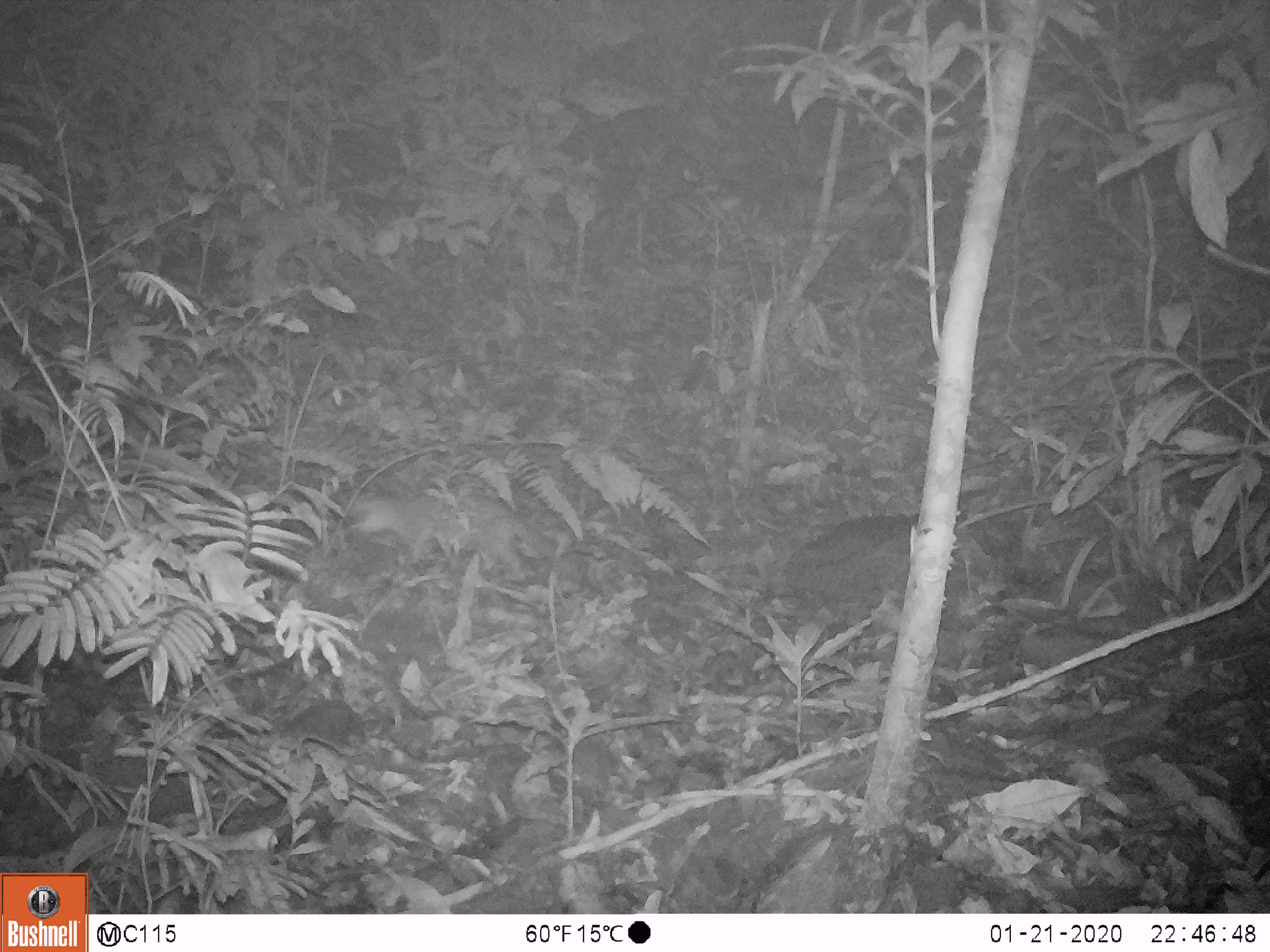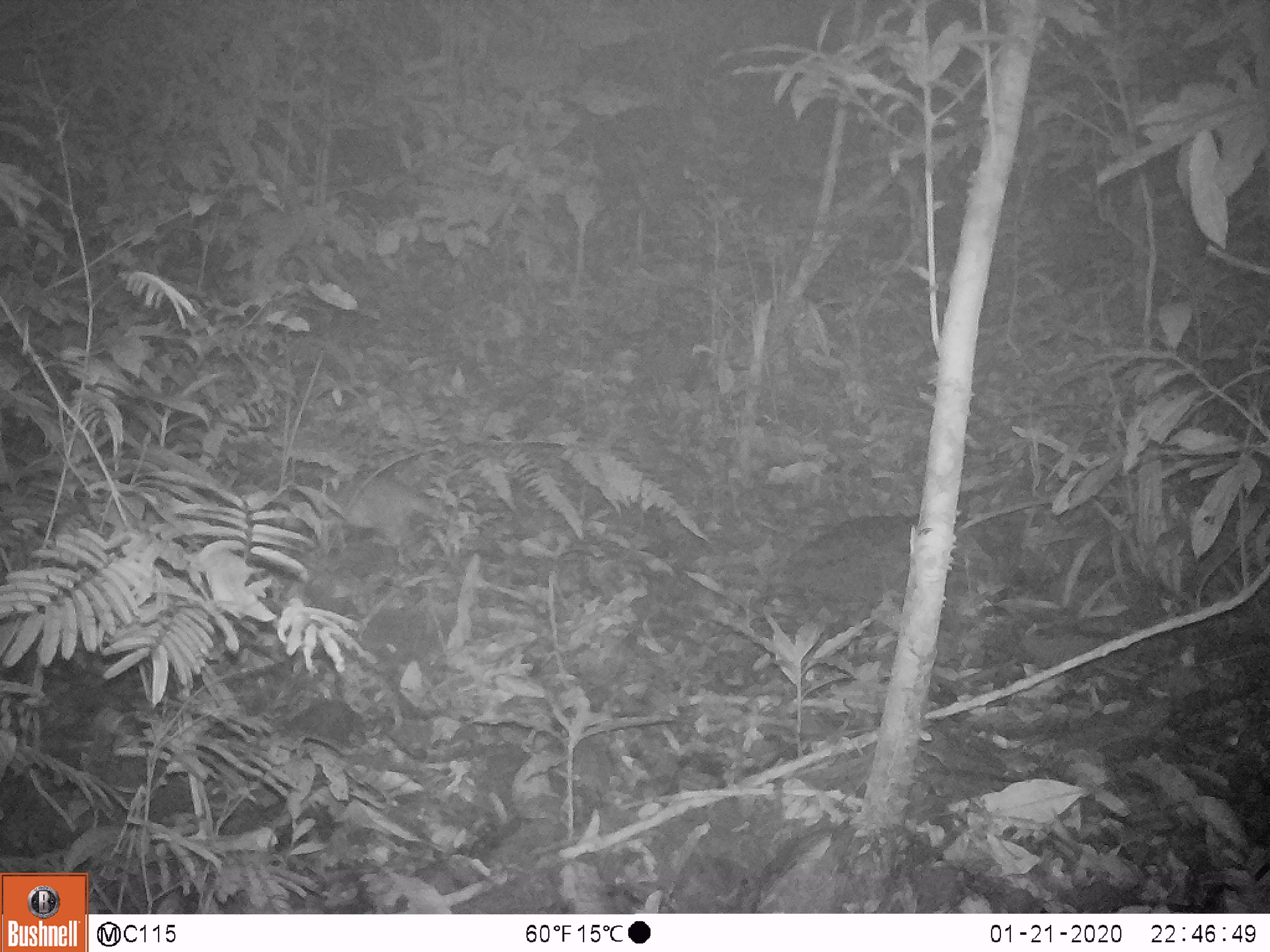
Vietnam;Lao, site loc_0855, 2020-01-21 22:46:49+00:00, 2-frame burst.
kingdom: Animalia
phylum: Chordata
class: Mammalia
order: Carnivora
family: Mustelidae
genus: Melogale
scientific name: Melogale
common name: ferret badger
Ferret badger (Melogale). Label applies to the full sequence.